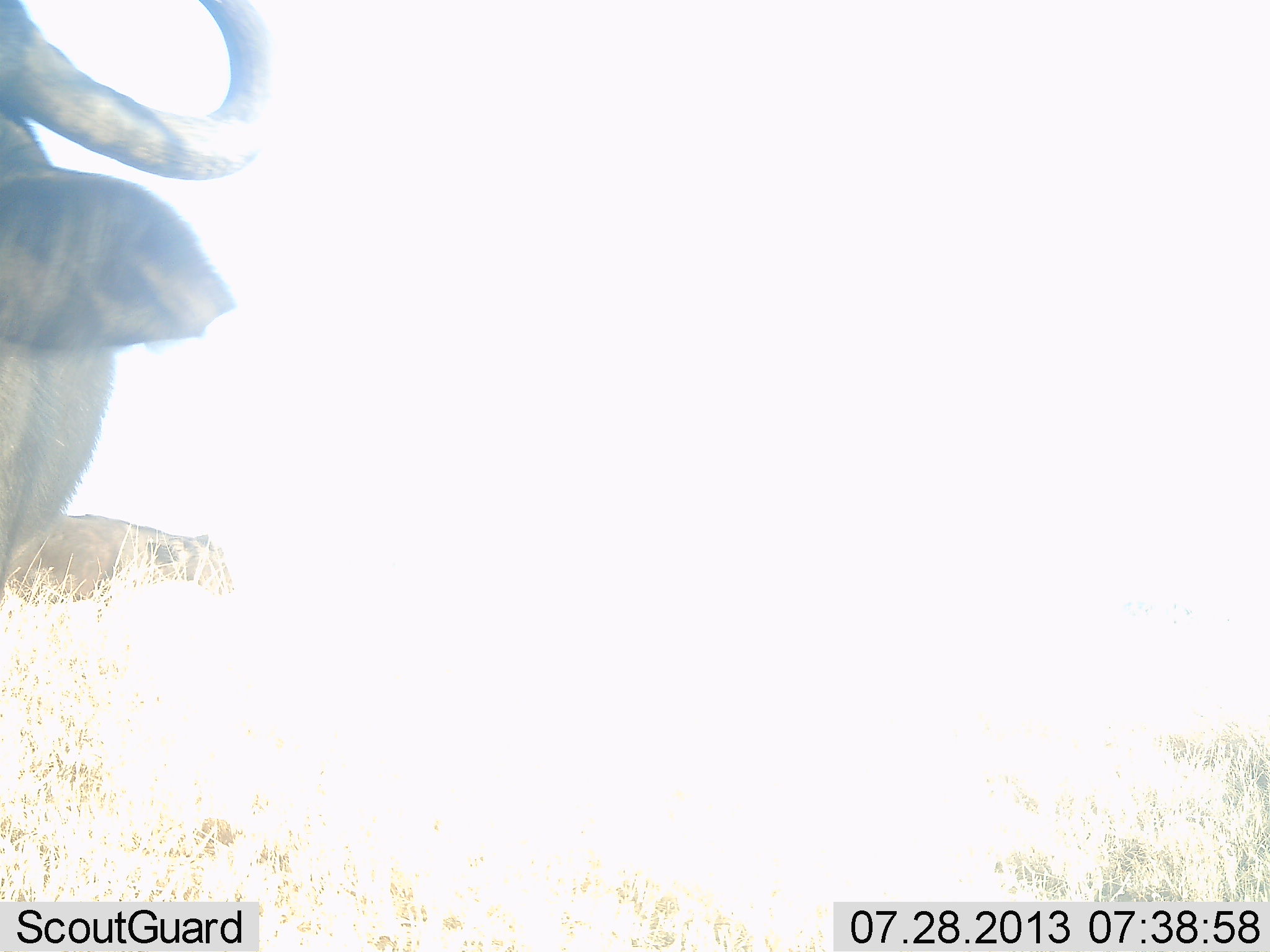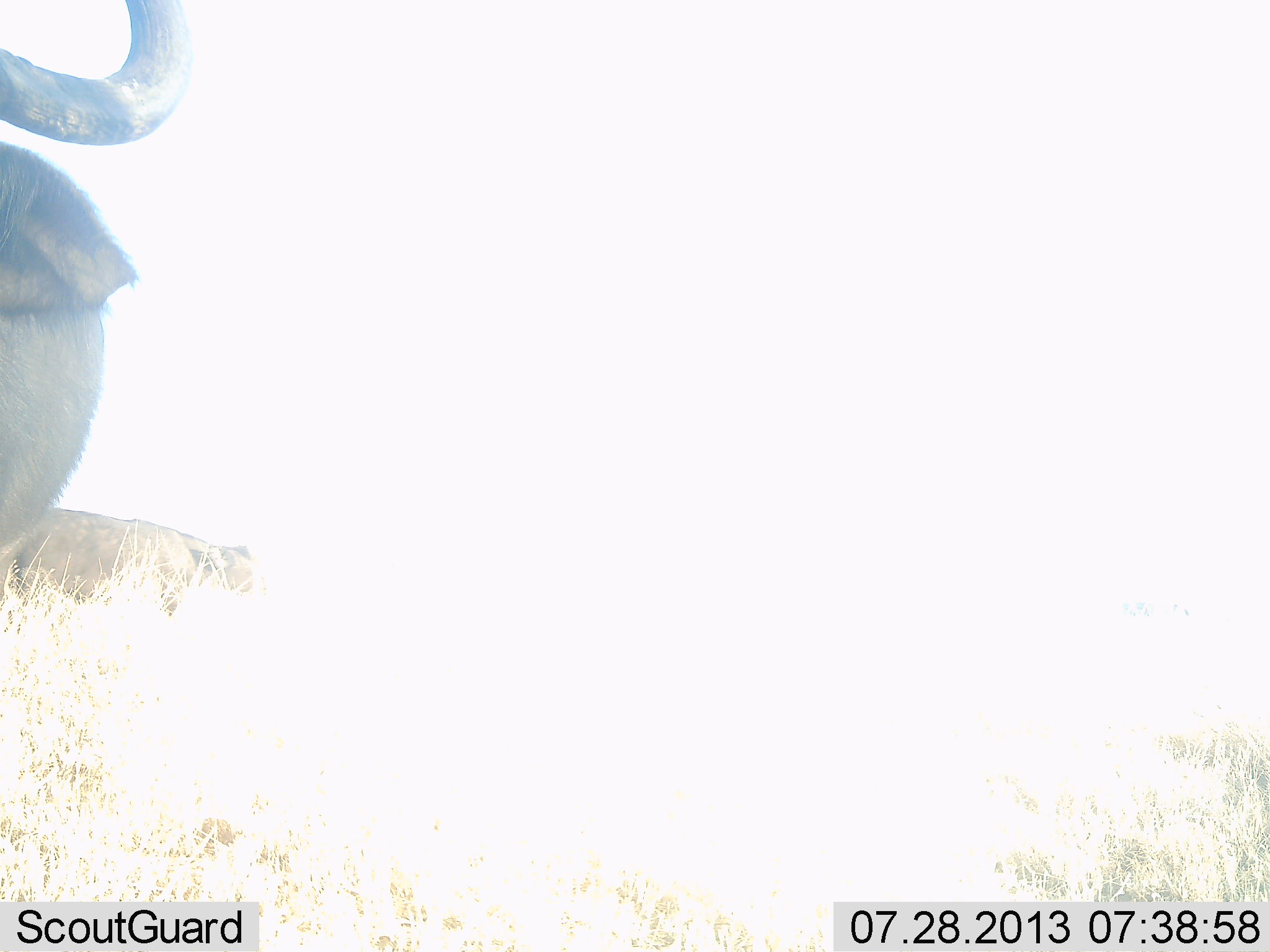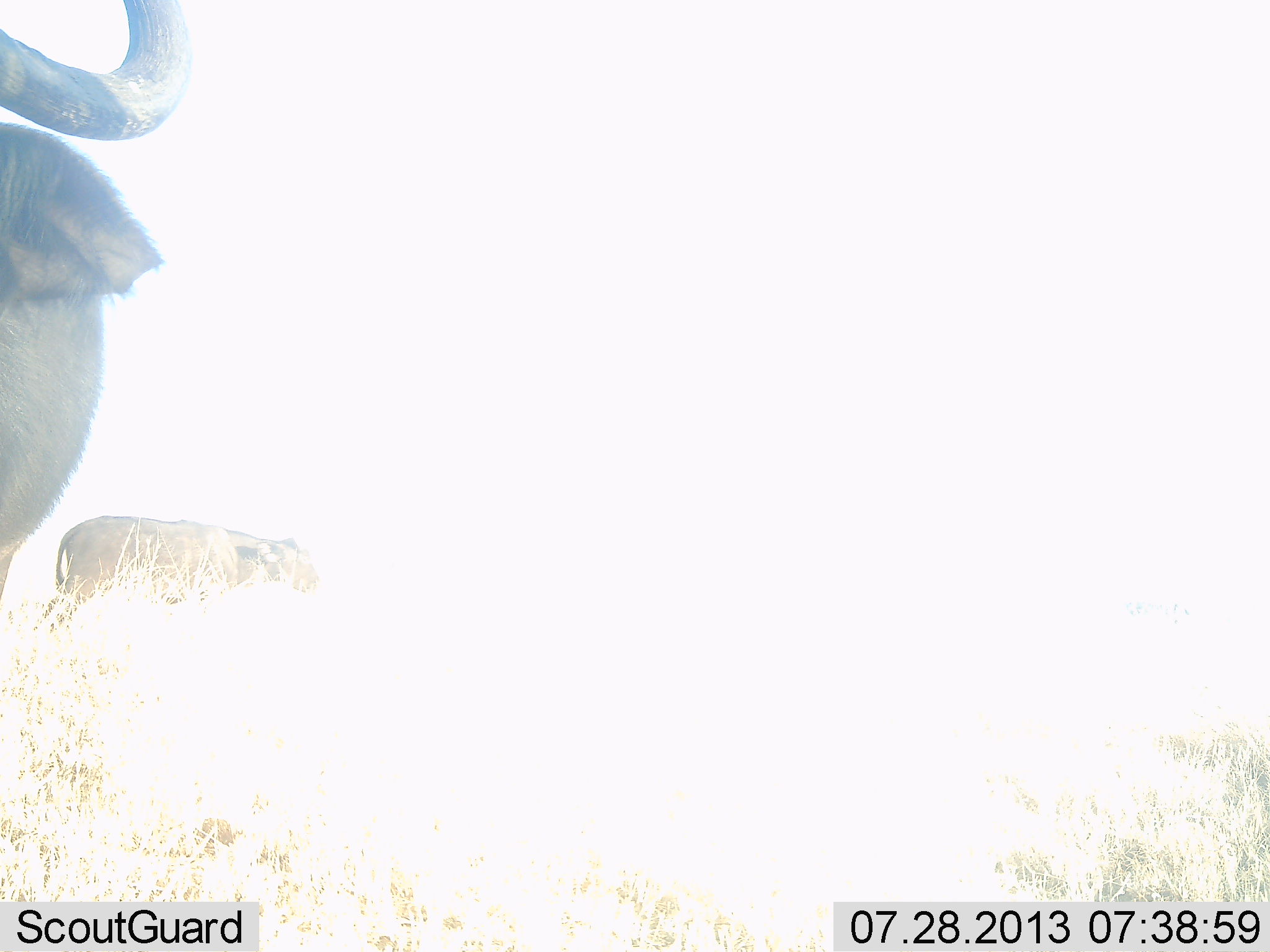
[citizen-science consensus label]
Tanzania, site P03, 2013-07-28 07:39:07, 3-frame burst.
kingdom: Animalia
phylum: Chordata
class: Mammalia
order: Artiodactyla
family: Bovidae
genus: Syncerus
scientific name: Syncerus caffer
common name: cape buffalo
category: buffalo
Buffalo (cape buffalo) (Syncerus caffer), count 2. Behavior (volunteer vote fractions): standing 78%, resting 0%, moving 22%, interacting 0%. Young present (vote fraction): 0%. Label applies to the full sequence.